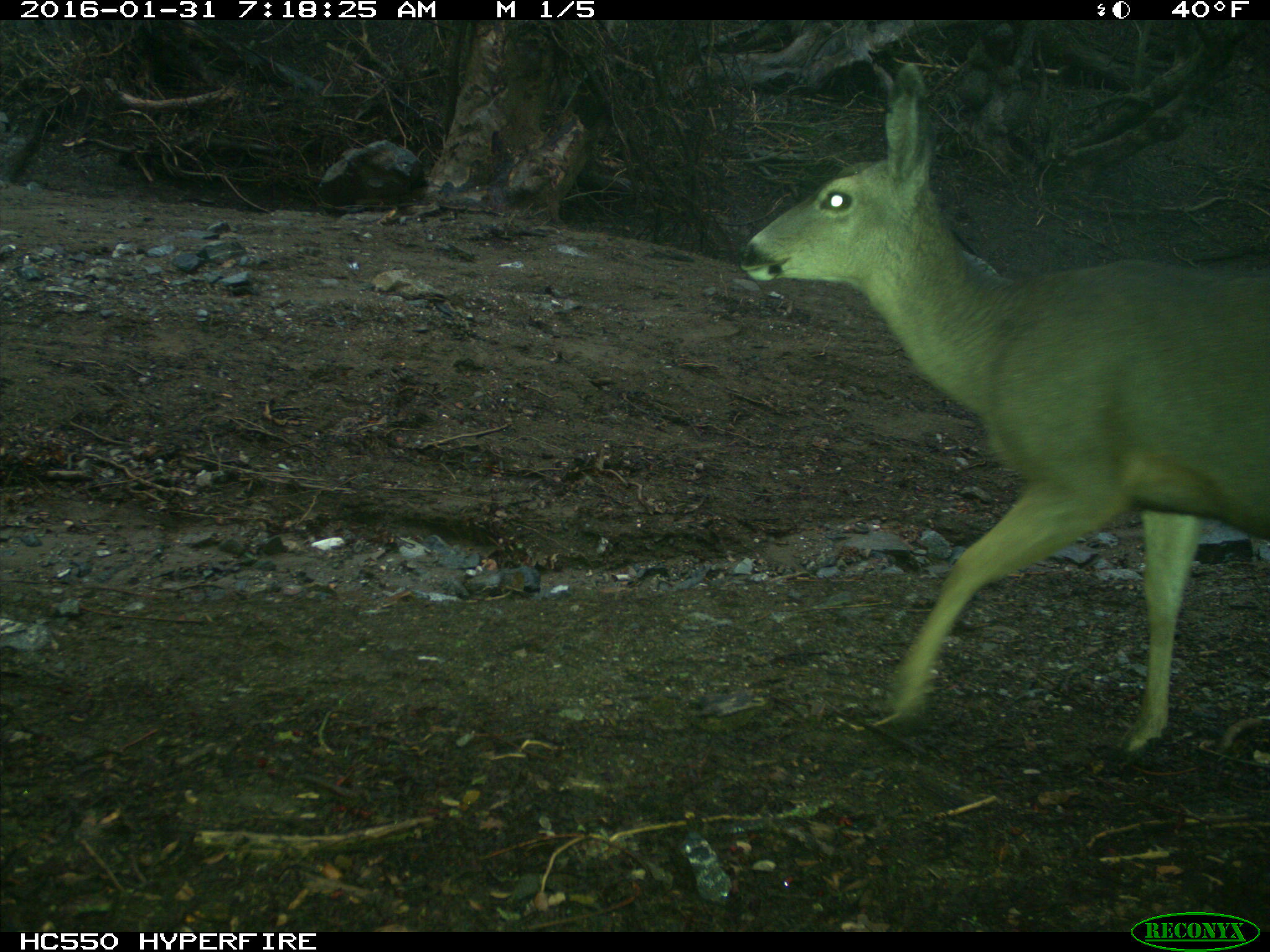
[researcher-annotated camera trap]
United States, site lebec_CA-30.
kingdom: Animalia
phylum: Chordata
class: Mammalia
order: Artiodactyla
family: Cervidae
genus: Odocoileus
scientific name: Odocoileus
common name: deer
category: unidentified deer